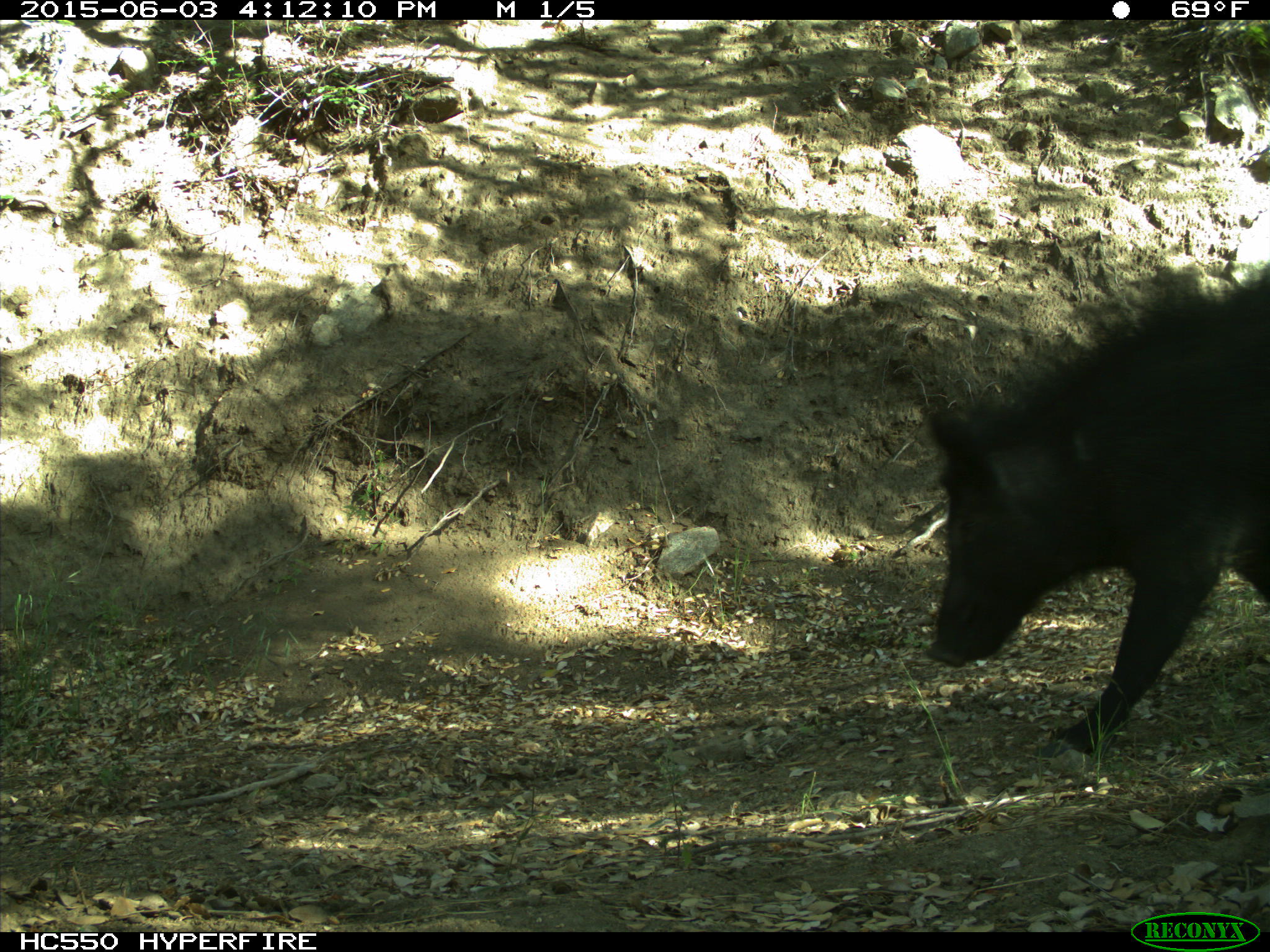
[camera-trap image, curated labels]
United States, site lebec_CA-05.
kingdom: Animalia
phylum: Chordata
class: Mammalia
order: Artiodactyla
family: Suidae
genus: Sus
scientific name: Sus scrofa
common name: wild boar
Sus scrofa (wild boar).